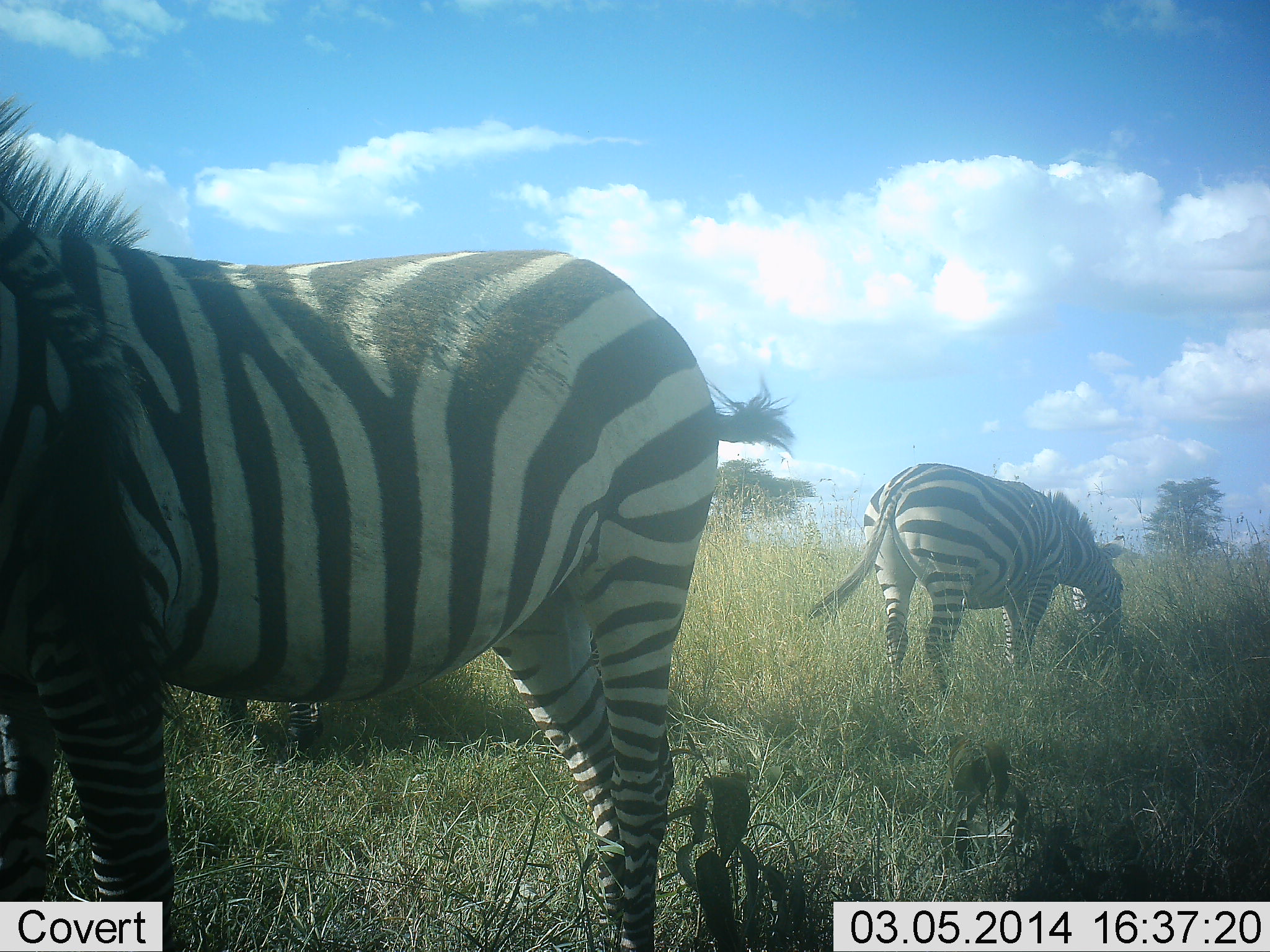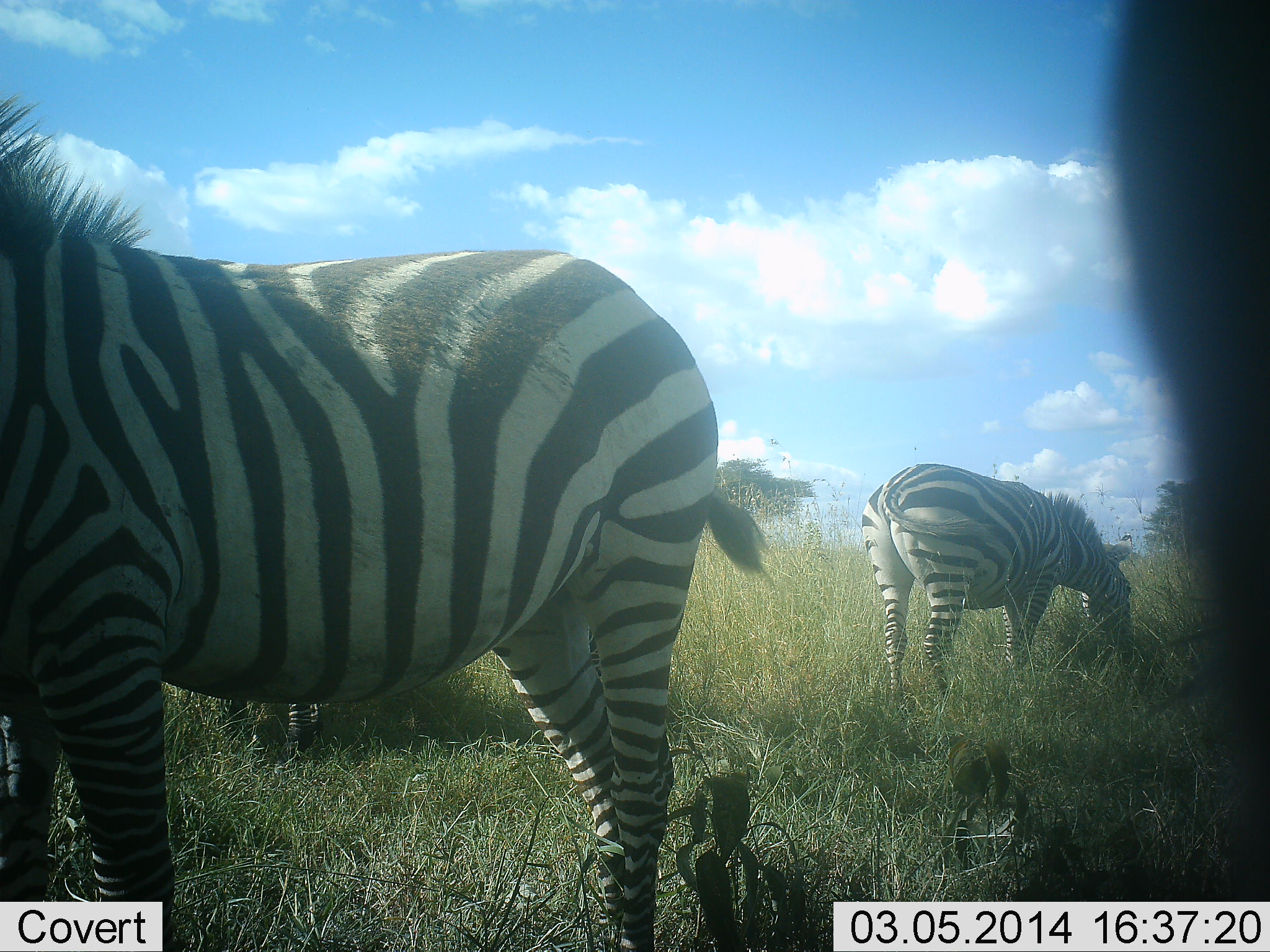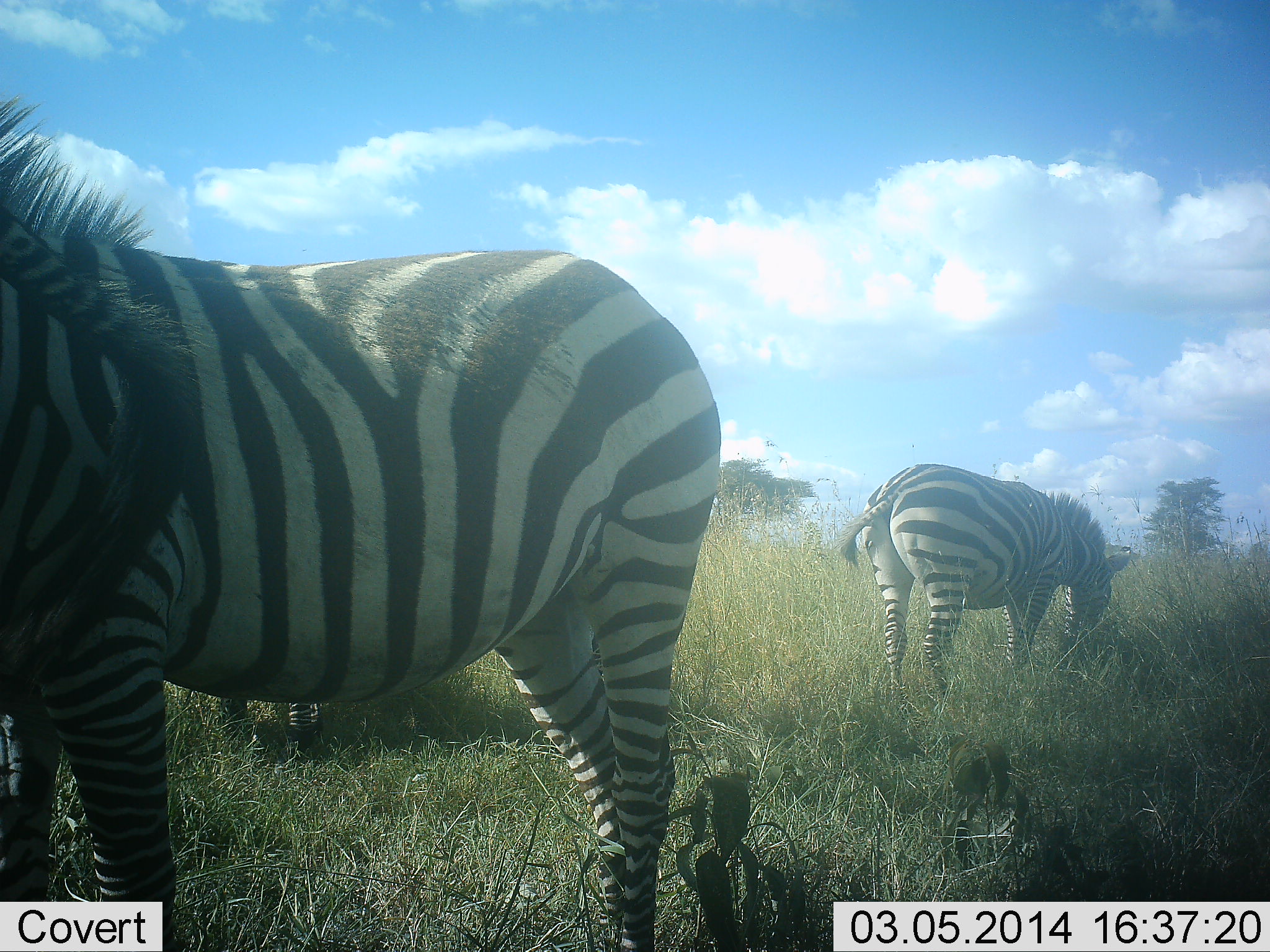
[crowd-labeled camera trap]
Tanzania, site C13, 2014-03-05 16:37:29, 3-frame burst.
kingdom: Animalia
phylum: Chordata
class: Mammalia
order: Perissodactyla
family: Equidae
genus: Equus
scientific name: Equus quagga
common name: plains zebra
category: zebra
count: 3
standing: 80%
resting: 0%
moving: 0%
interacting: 0%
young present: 0%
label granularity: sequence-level